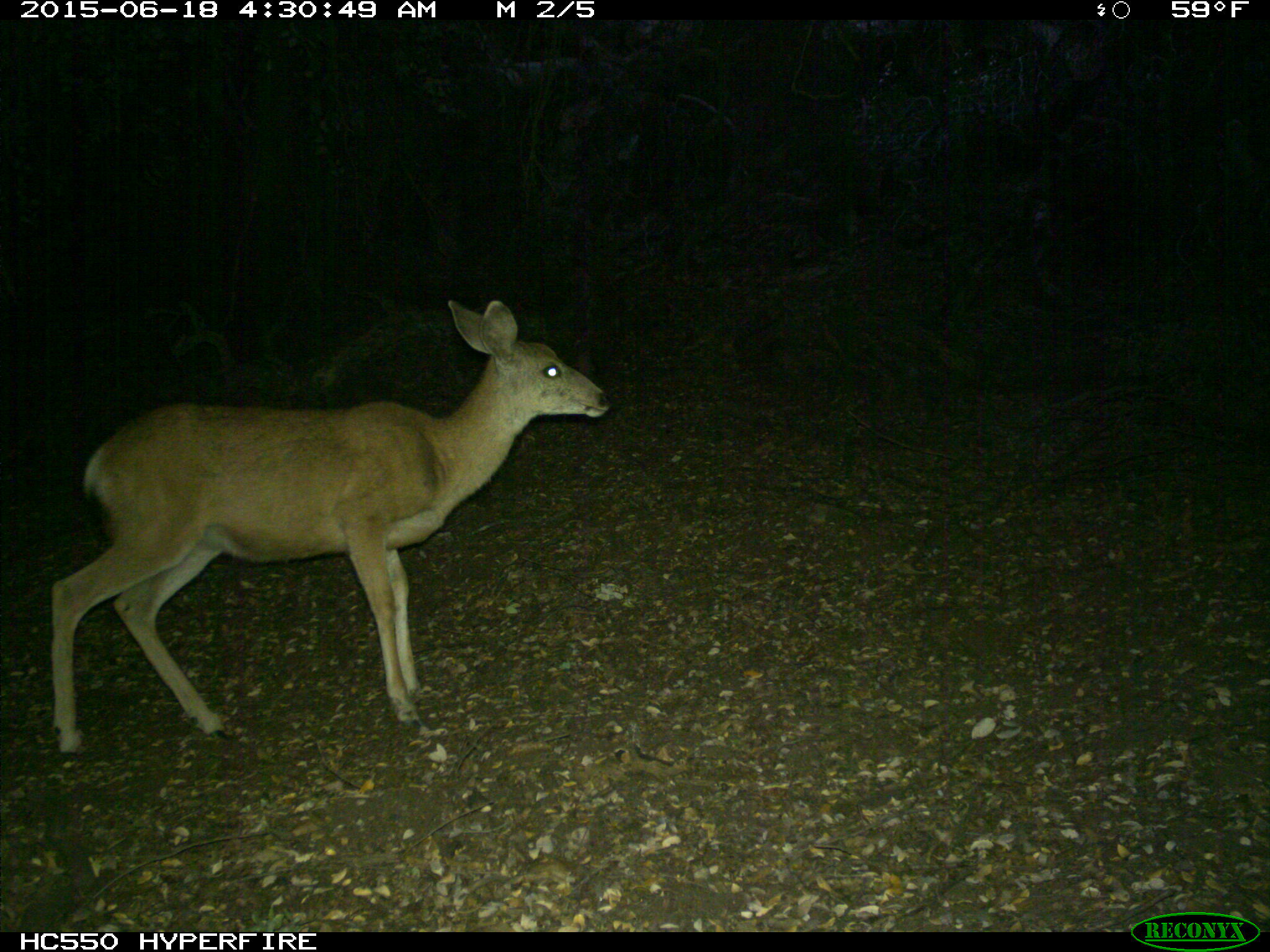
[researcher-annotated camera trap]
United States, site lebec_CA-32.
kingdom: Animalia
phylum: Chordata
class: Mammalia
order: Artiodactyla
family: Cervidae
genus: Odocoileus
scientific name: Odocoileus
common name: deer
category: unidentified deer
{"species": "unidentified deer (deer) (Odocoileus)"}